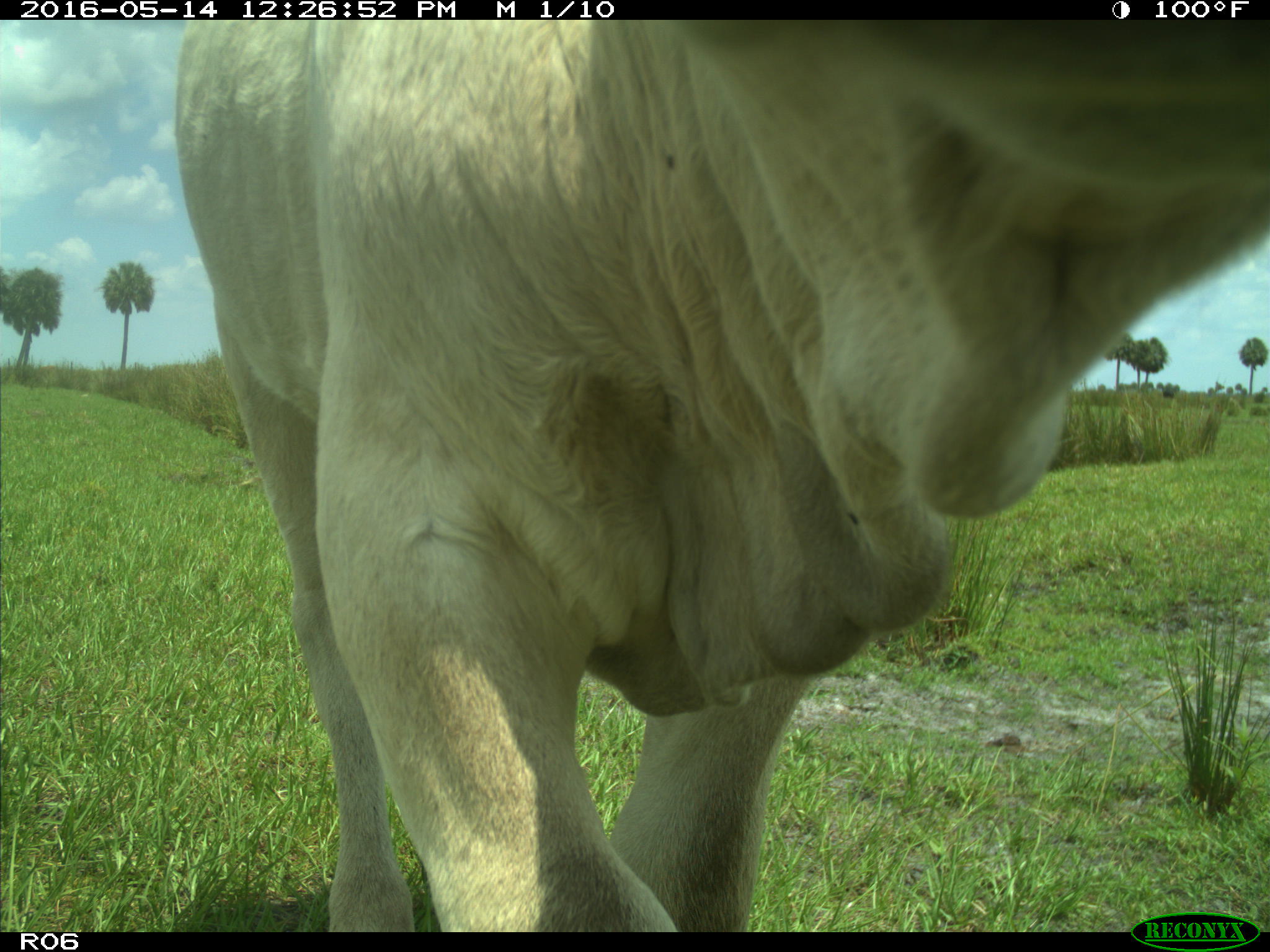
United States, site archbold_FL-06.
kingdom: Animalia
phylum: Chordata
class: Mammalia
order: Artiodactyla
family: Bovidae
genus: Bos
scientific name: Bos taurus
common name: domestic cow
Bos taurus (domestic cow).